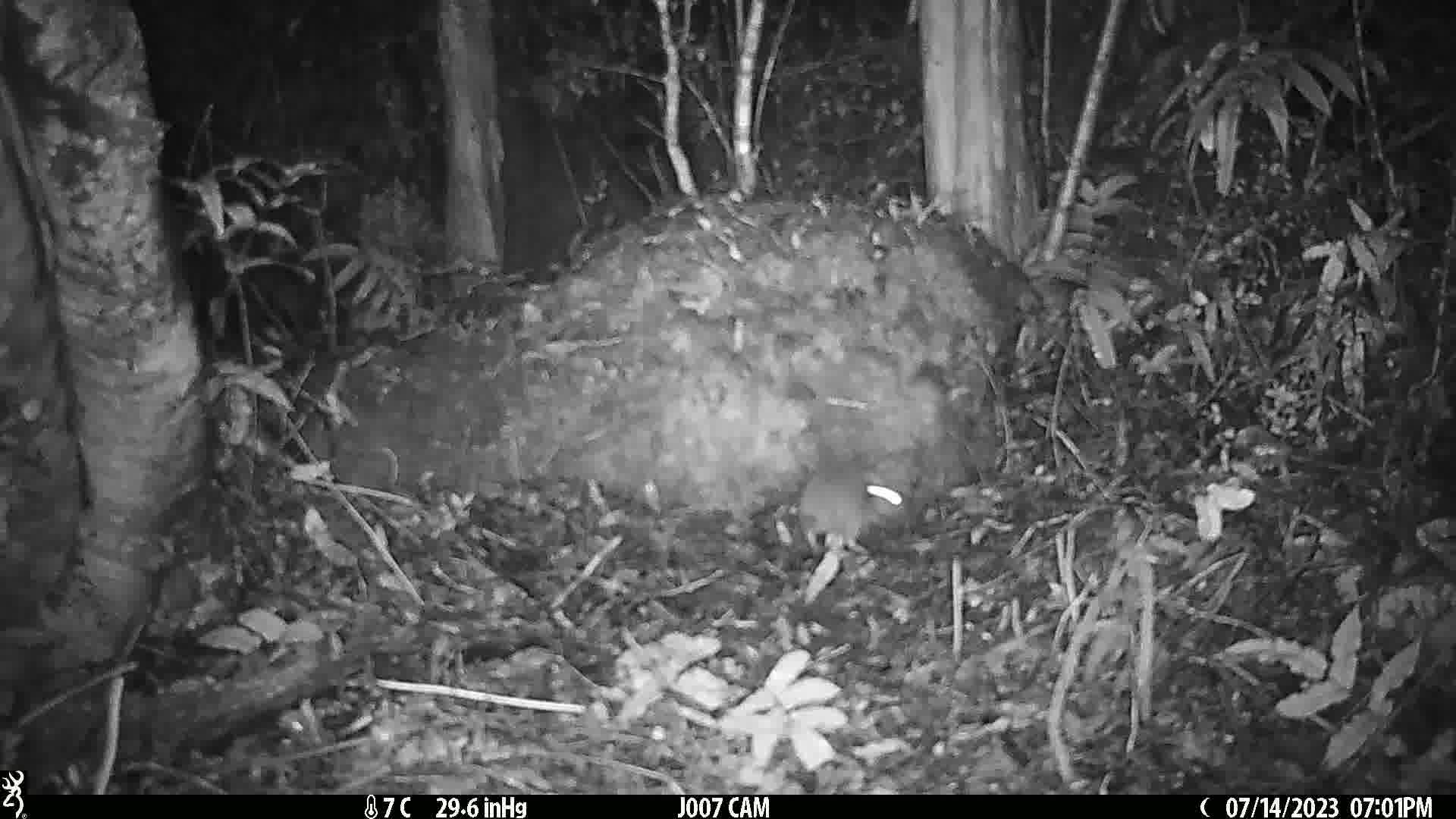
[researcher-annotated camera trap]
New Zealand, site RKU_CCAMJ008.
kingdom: Animalia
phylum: Chordata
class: Mammalia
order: Rodentia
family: Muridae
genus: Rattus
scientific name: Rattus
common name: rat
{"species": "rat (Rattus)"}